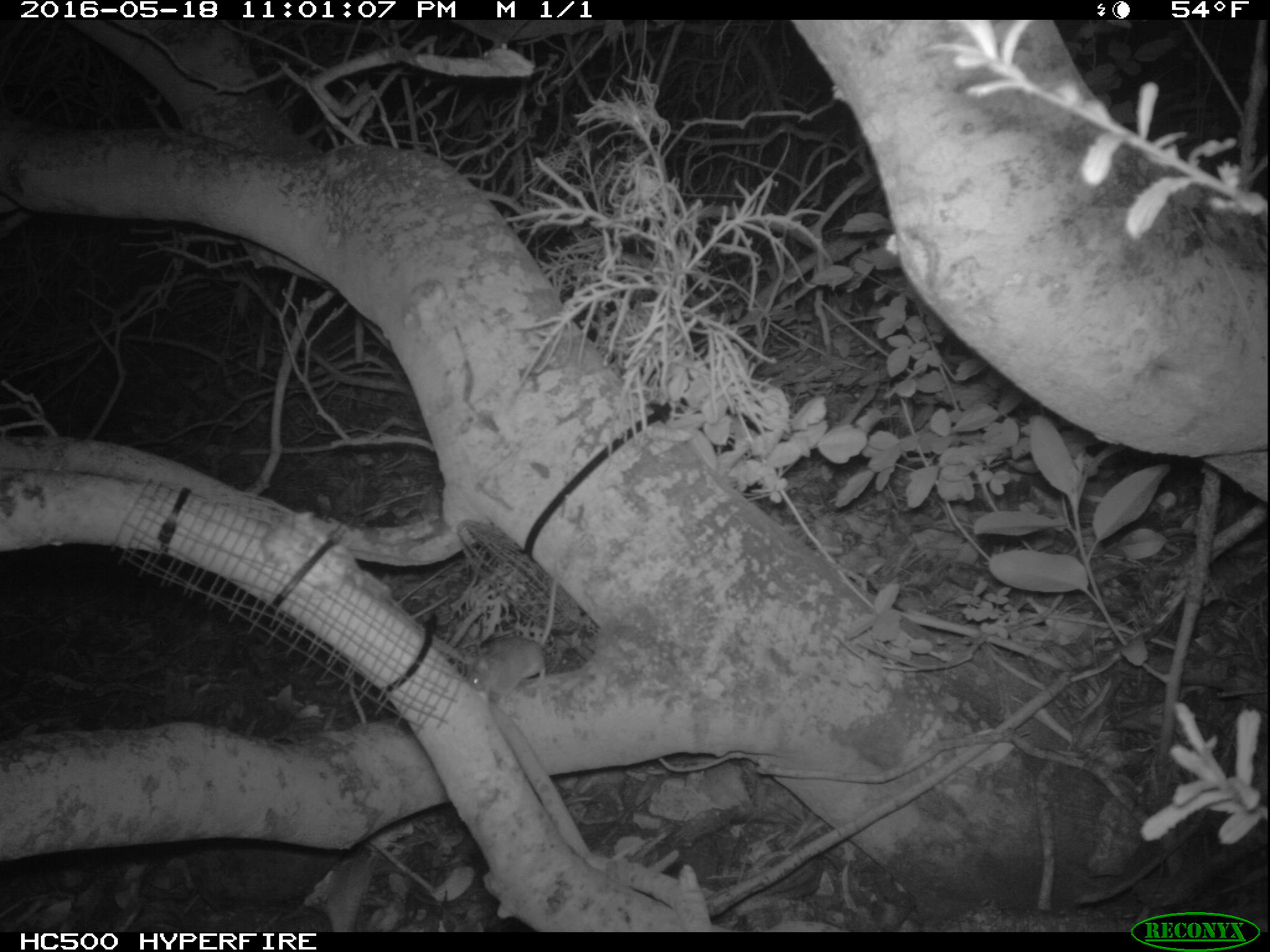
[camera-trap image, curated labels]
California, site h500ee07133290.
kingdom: Animalia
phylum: Chordata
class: Mammalia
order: Rodentia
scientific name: Rodentia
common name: rodent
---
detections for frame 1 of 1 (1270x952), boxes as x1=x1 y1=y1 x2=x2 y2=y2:
rodent: x1=467 y1=562 x2=558 y2=703